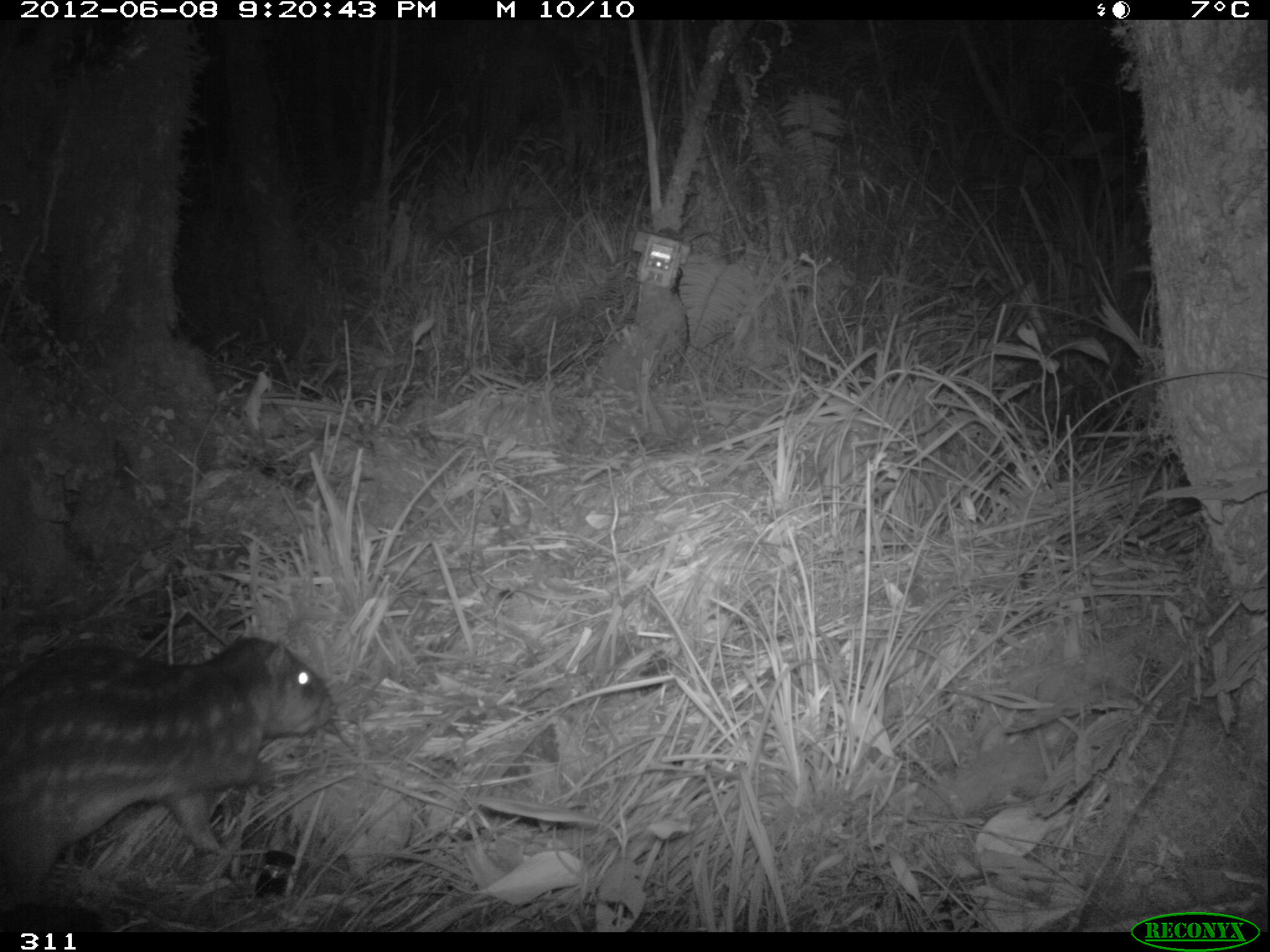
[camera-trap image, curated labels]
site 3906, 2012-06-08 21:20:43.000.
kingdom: Animalia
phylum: Chordata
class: Mammalia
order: Rodentia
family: Cuniculidae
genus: Cuniculus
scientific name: Cuniculus taczanowskii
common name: mountain paca